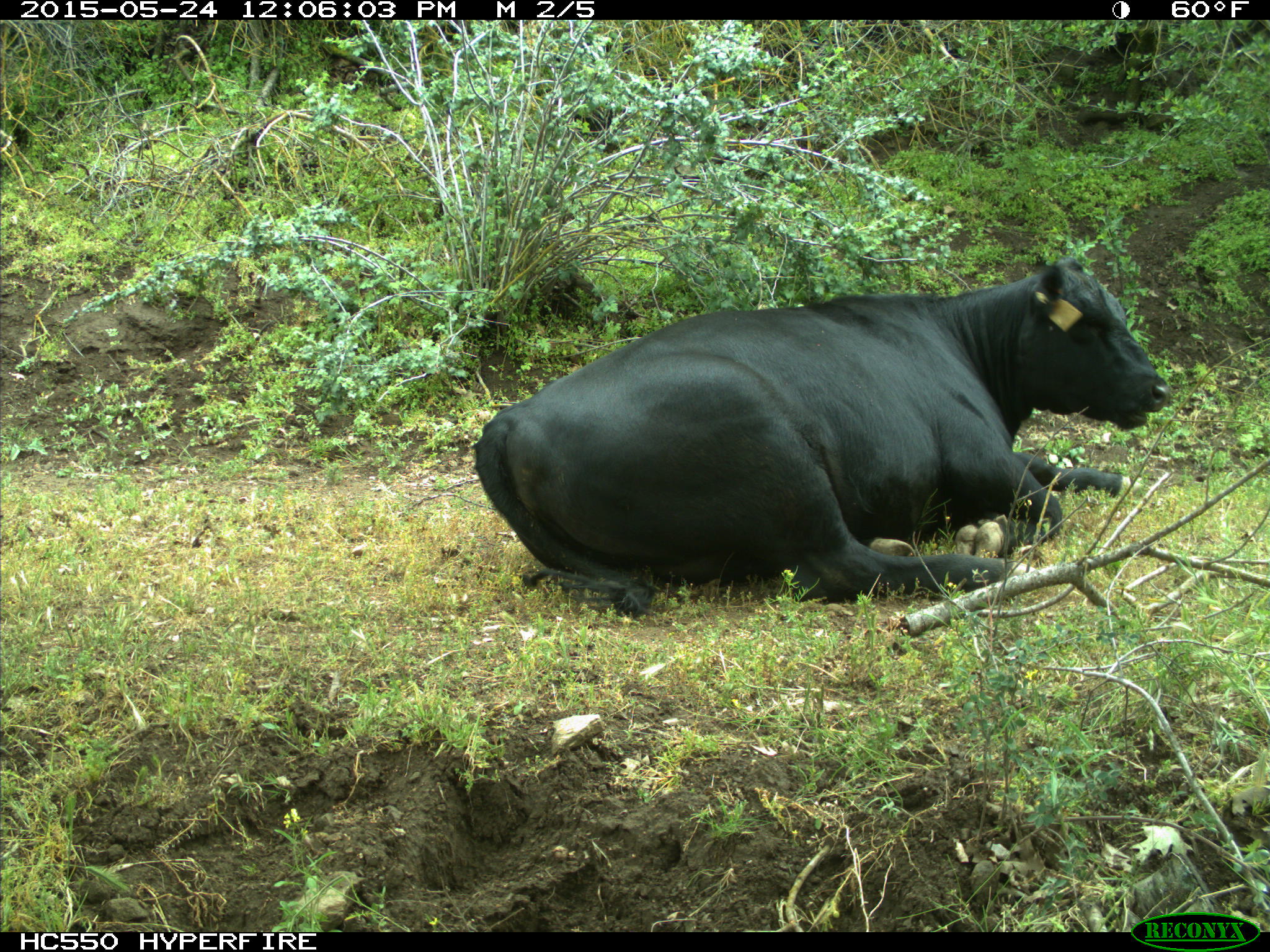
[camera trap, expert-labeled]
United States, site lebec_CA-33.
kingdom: Animalia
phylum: Chordata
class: Mammalia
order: Artiodactyla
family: Bovidae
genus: Bos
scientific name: Bos taurus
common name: domestic cow